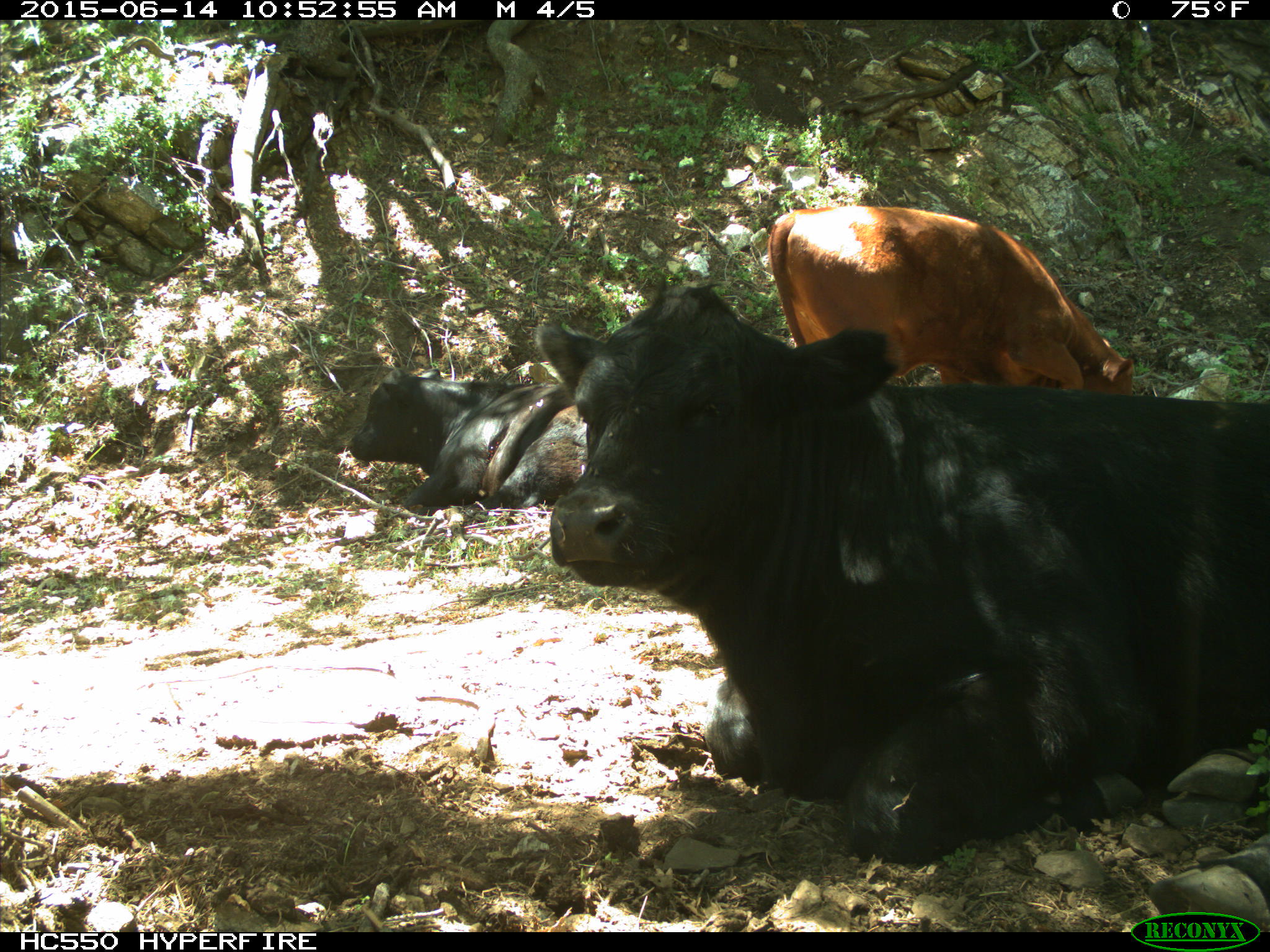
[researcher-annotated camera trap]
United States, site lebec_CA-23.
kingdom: Animalia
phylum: Chordata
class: Mammalia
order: Artiodactyla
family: Bovidae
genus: Bos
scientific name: Bos taurus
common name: domestic cow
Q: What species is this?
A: Bos taurus (domestic cow).